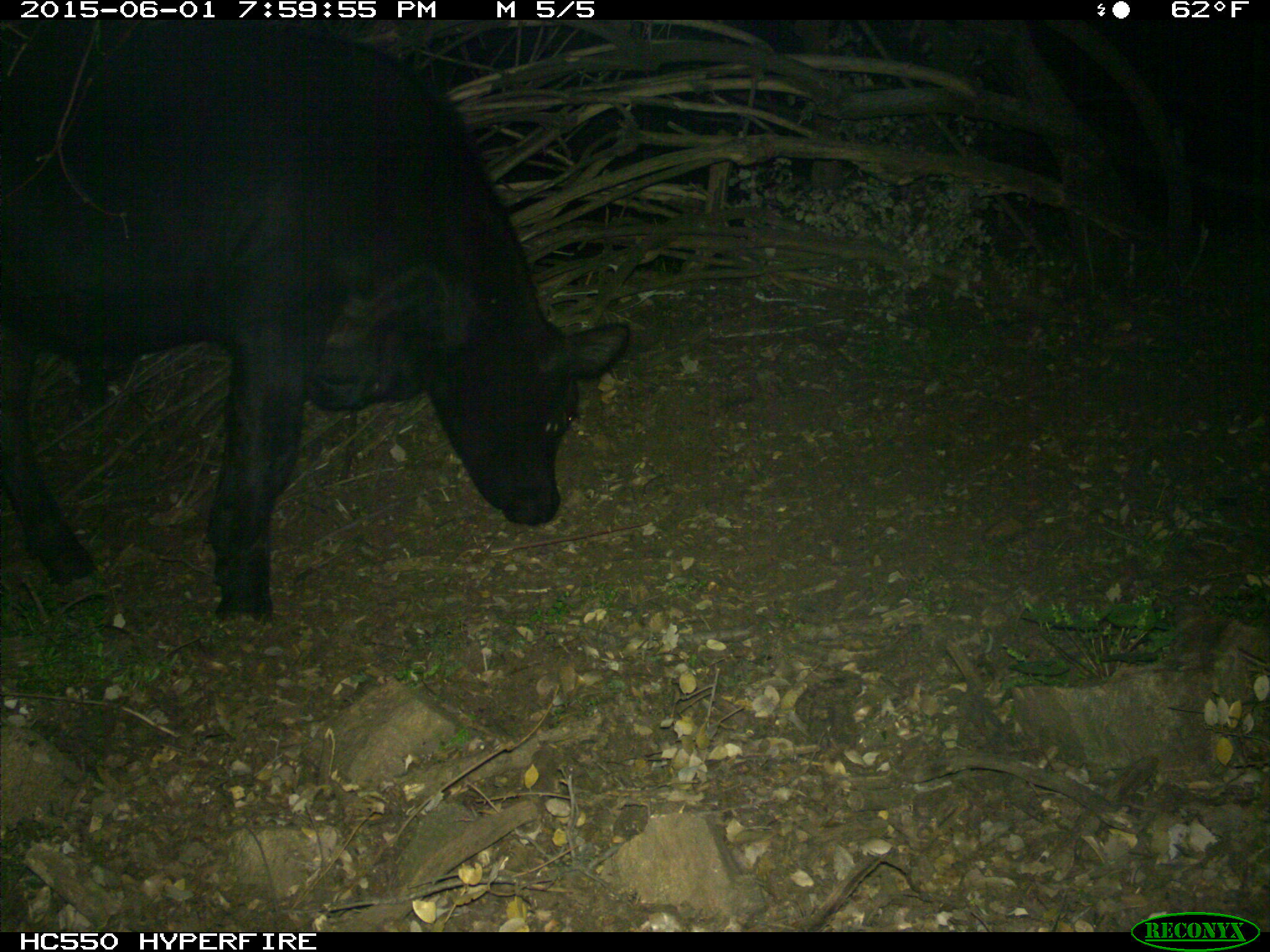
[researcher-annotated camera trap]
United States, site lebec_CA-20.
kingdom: Animalia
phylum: Chordata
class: Mammalia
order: Artiodactyla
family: Bovidae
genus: Bos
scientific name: Bos taurus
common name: domestic cow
Bos taurus (domestic cow).